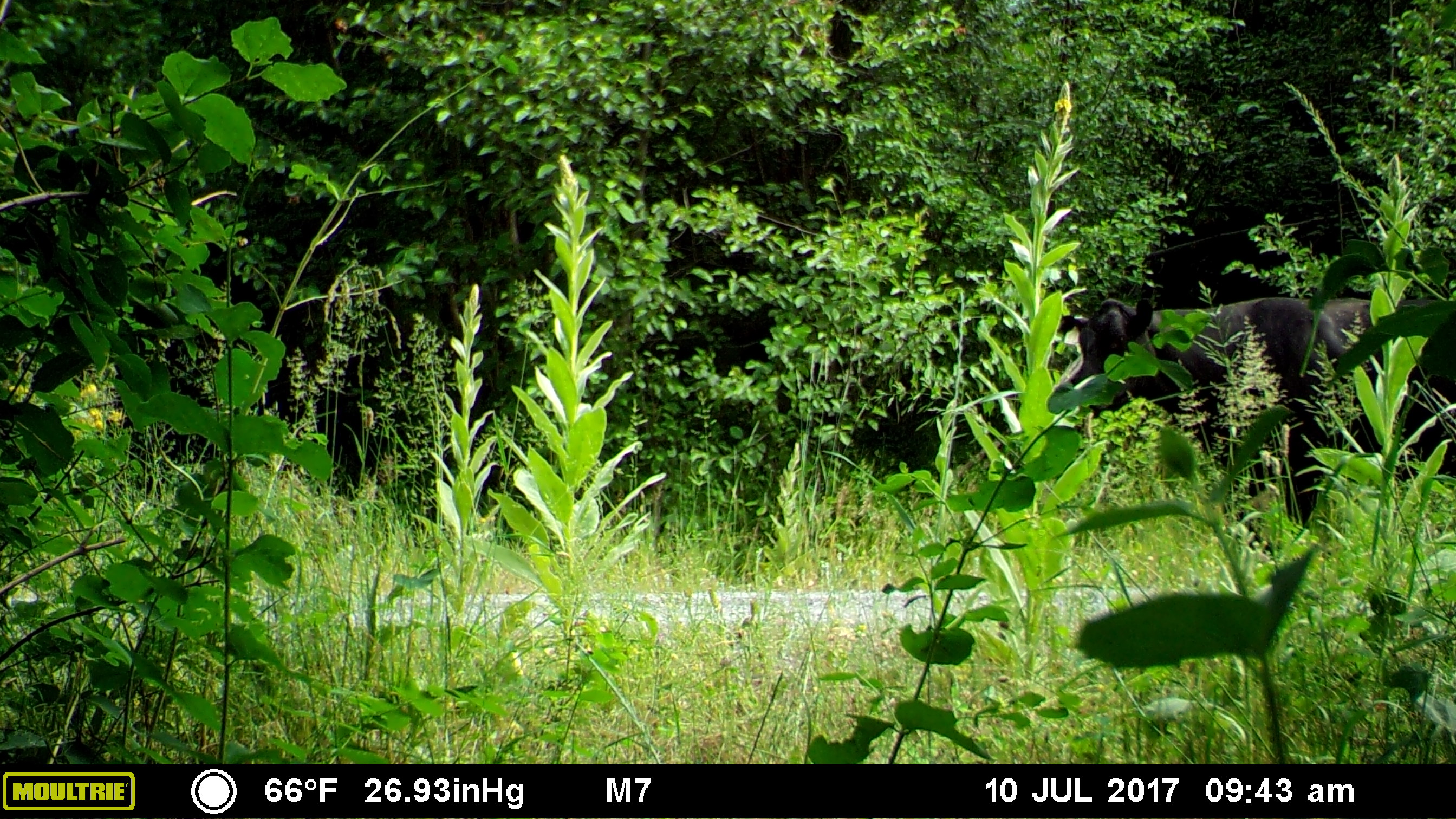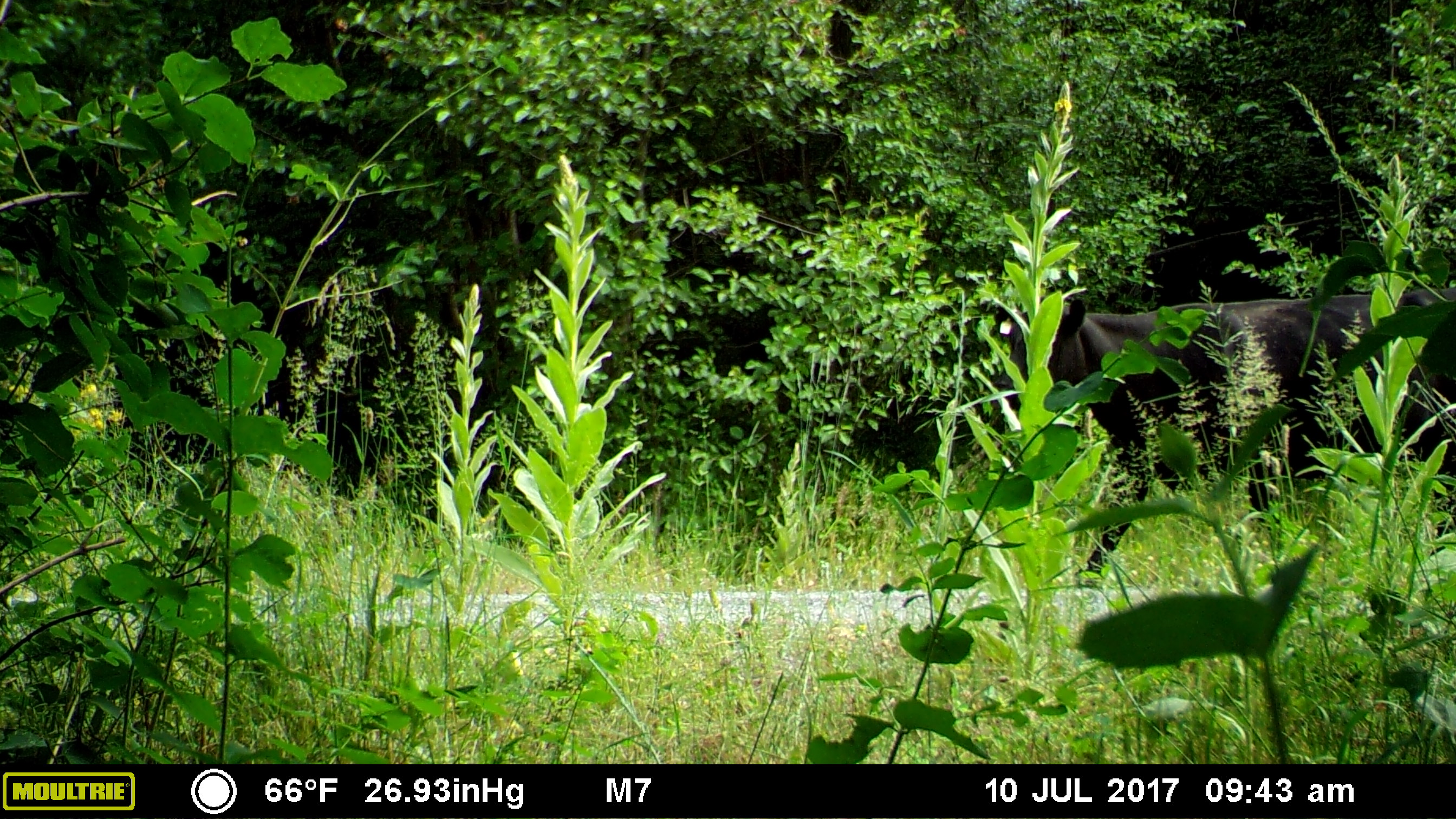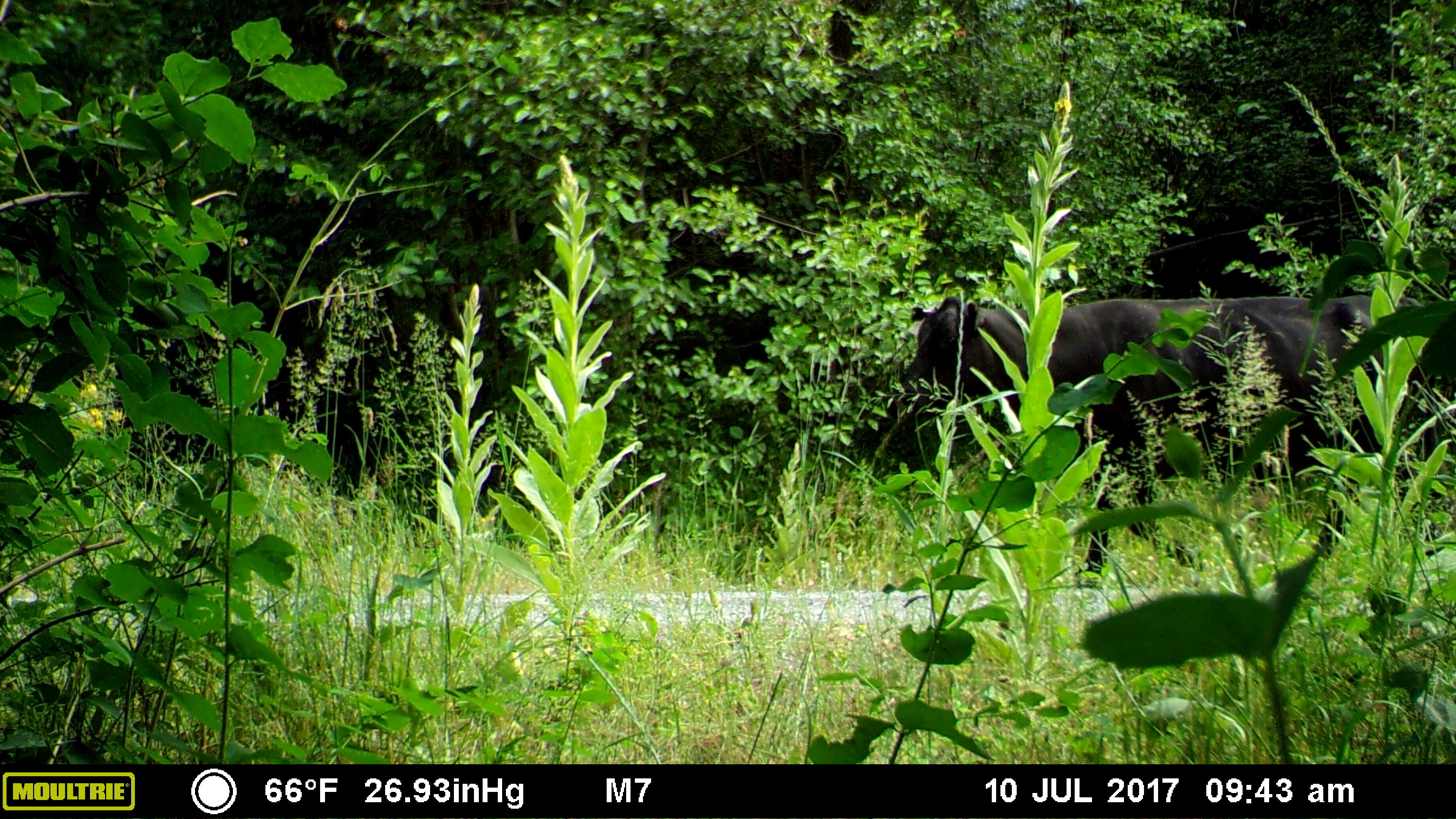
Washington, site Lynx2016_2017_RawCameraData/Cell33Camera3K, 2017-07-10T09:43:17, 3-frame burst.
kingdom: Animalia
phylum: Chordata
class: Mammalia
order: Artiodactyla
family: Bovidae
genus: Bos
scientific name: Bos taurus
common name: domestic cattle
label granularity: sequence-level